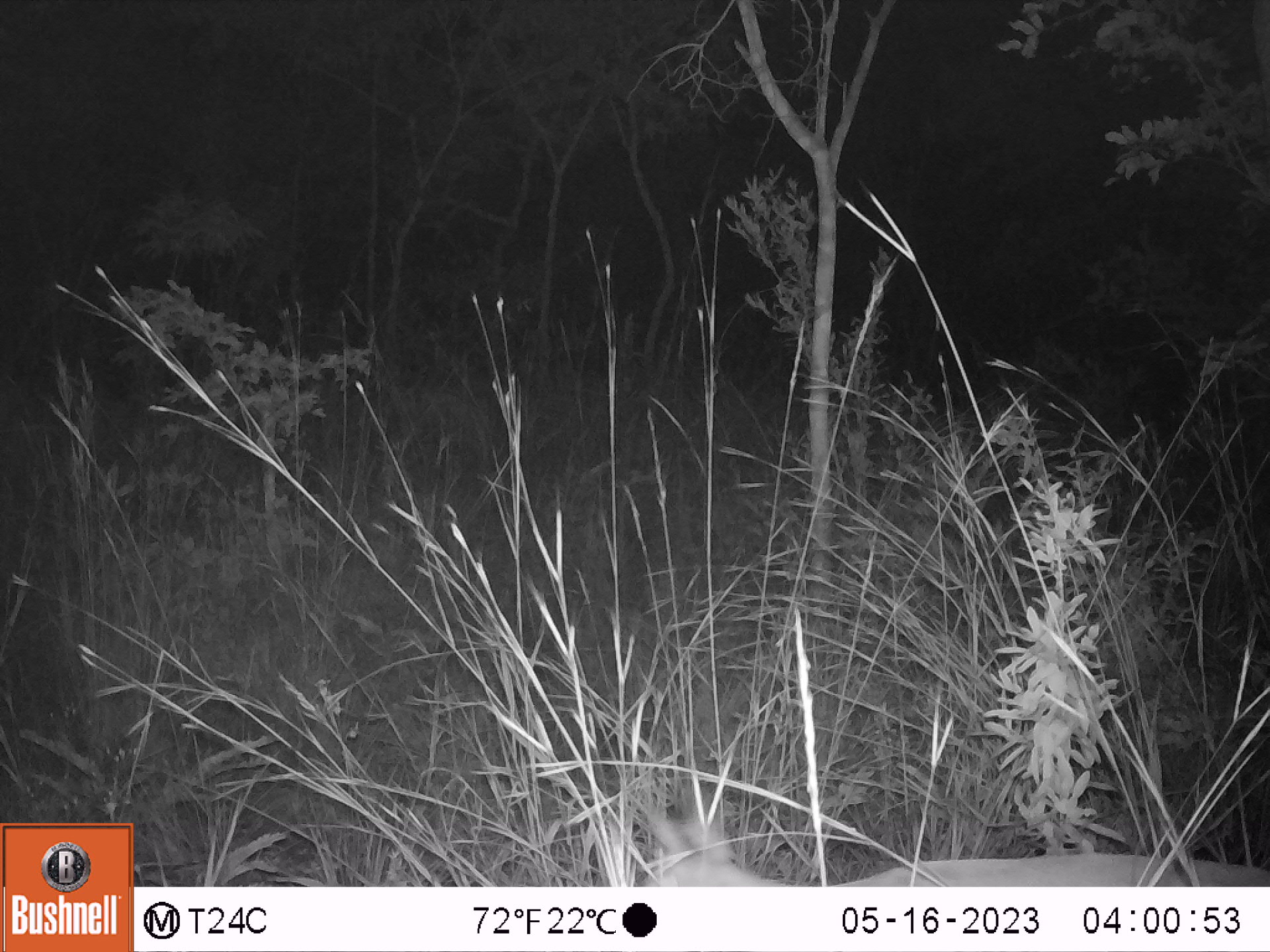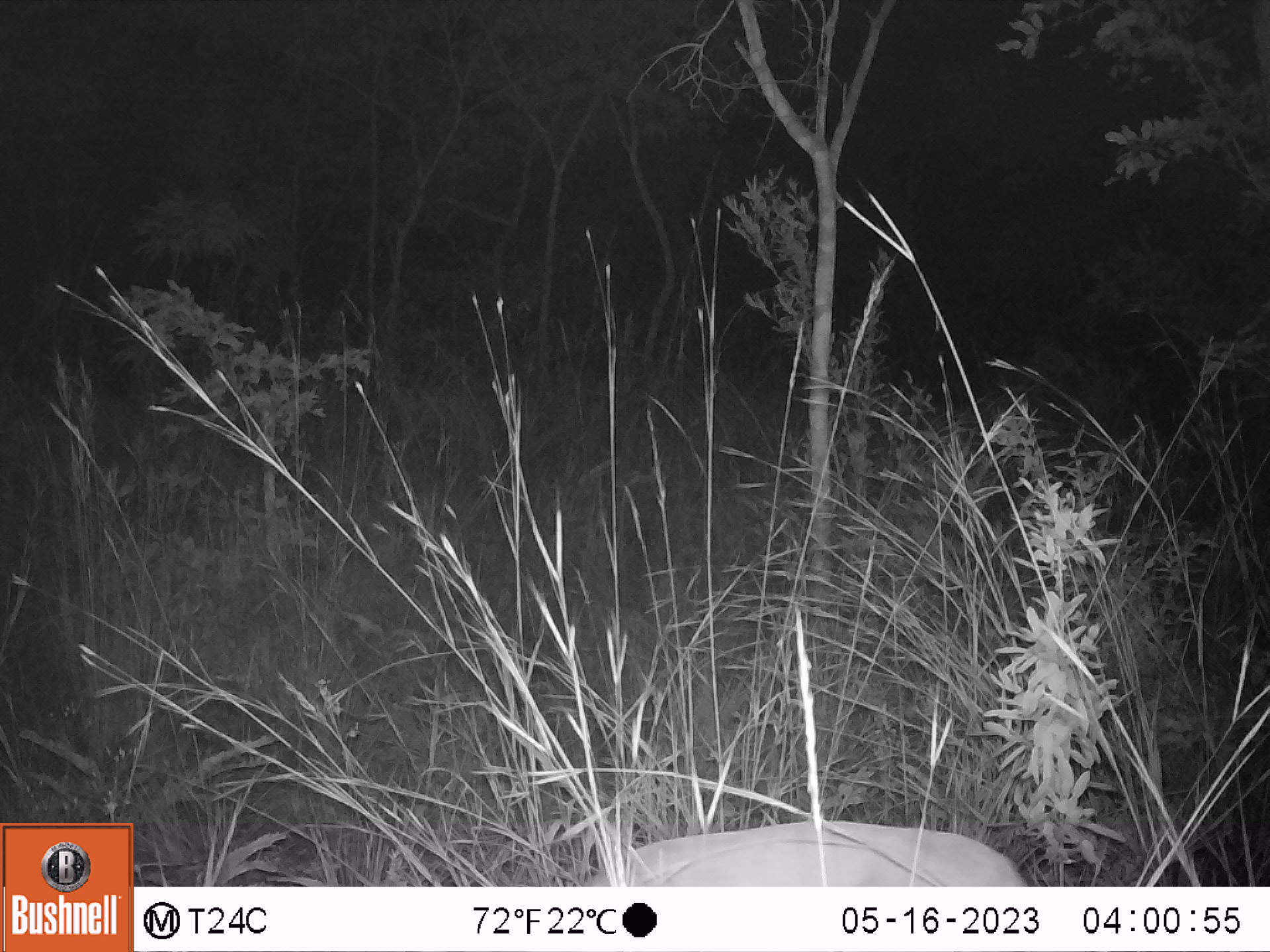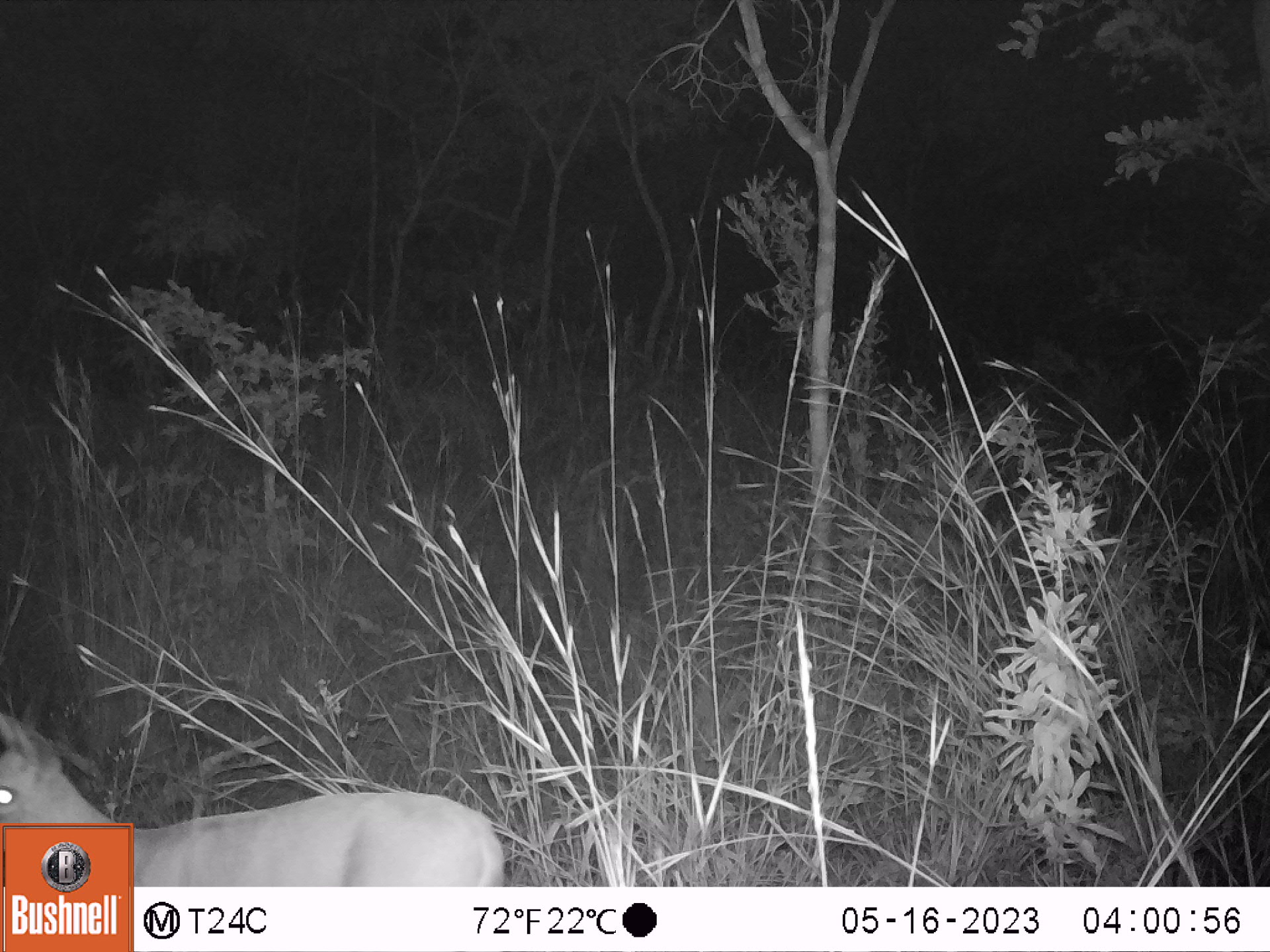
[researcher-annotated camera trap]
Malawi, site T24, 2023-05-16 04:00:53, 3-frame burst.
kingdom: Animalia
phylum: Chordata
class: Mammalia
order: Artiodactyla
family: Bovidae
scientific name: Antilopinae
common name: small antelope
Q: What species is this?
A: Small antelope (Antilopinae).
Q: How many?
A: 1.